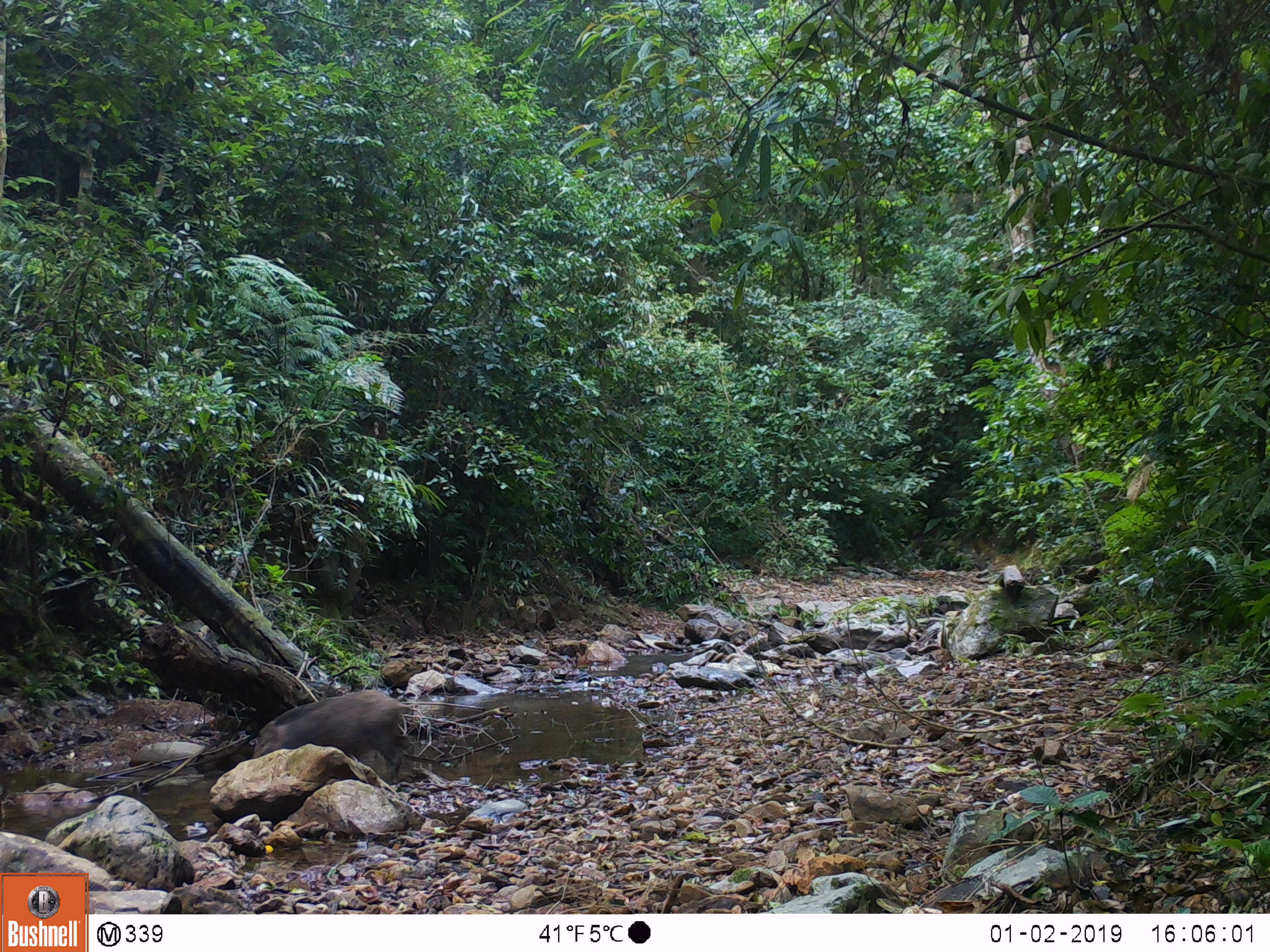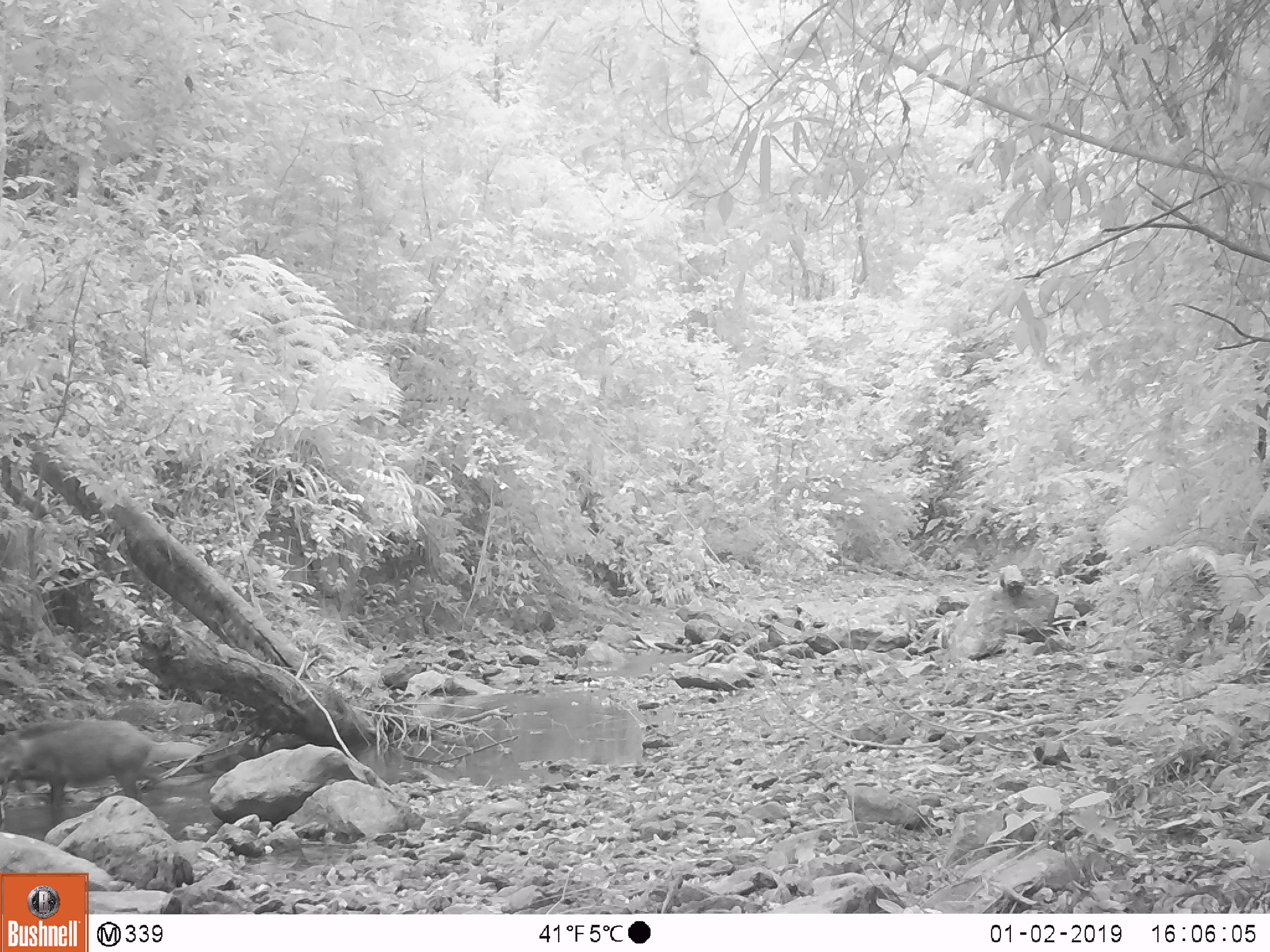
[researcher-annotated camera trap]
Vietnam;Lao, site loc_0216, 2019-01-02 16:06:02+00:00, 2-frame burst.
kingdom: Animalia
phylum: Chordata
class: Mammalia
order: Artiodactyla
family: Suidae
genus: Sus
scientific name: Sus scrofa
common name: eurasian wild pig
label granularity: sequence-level